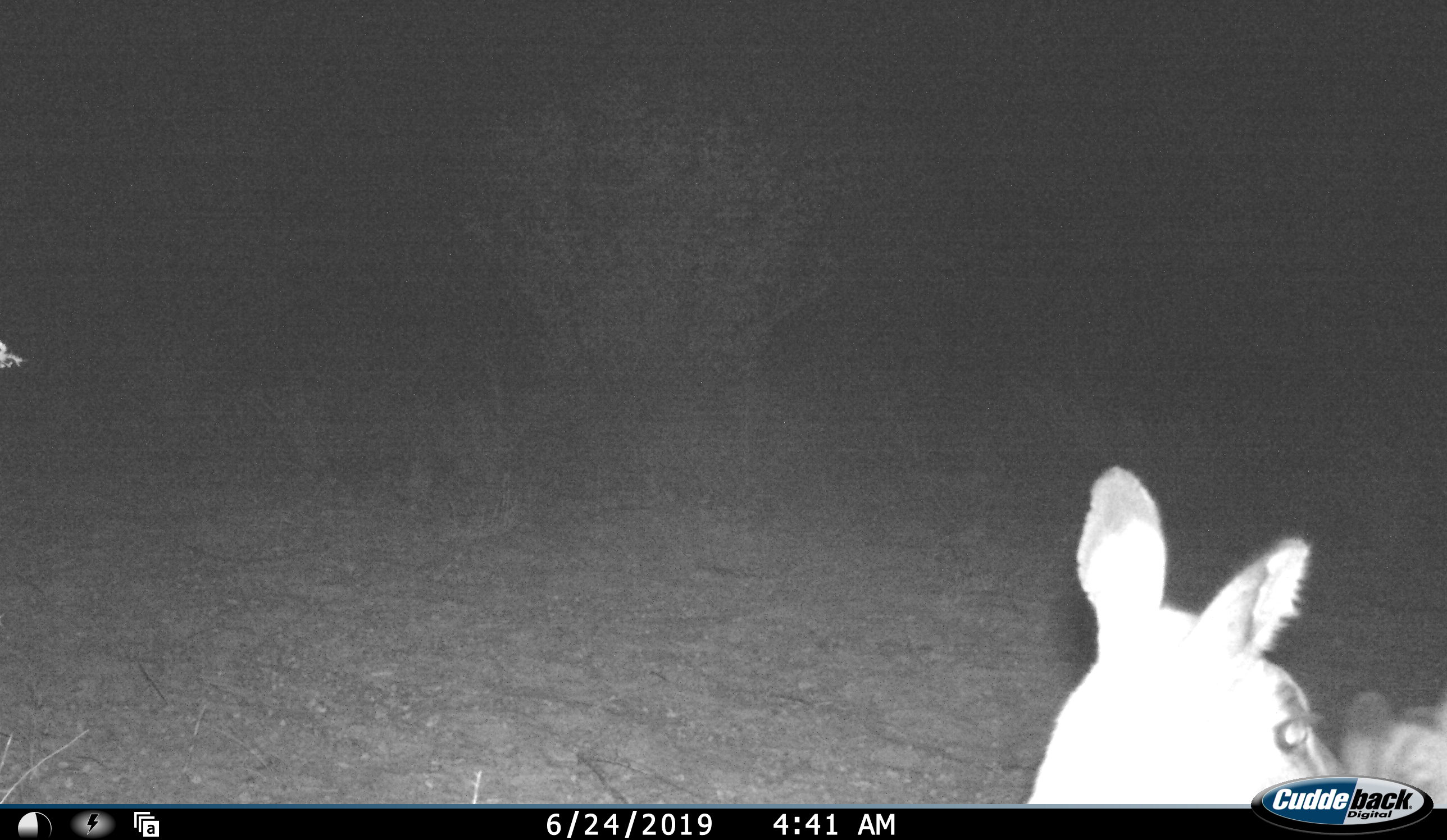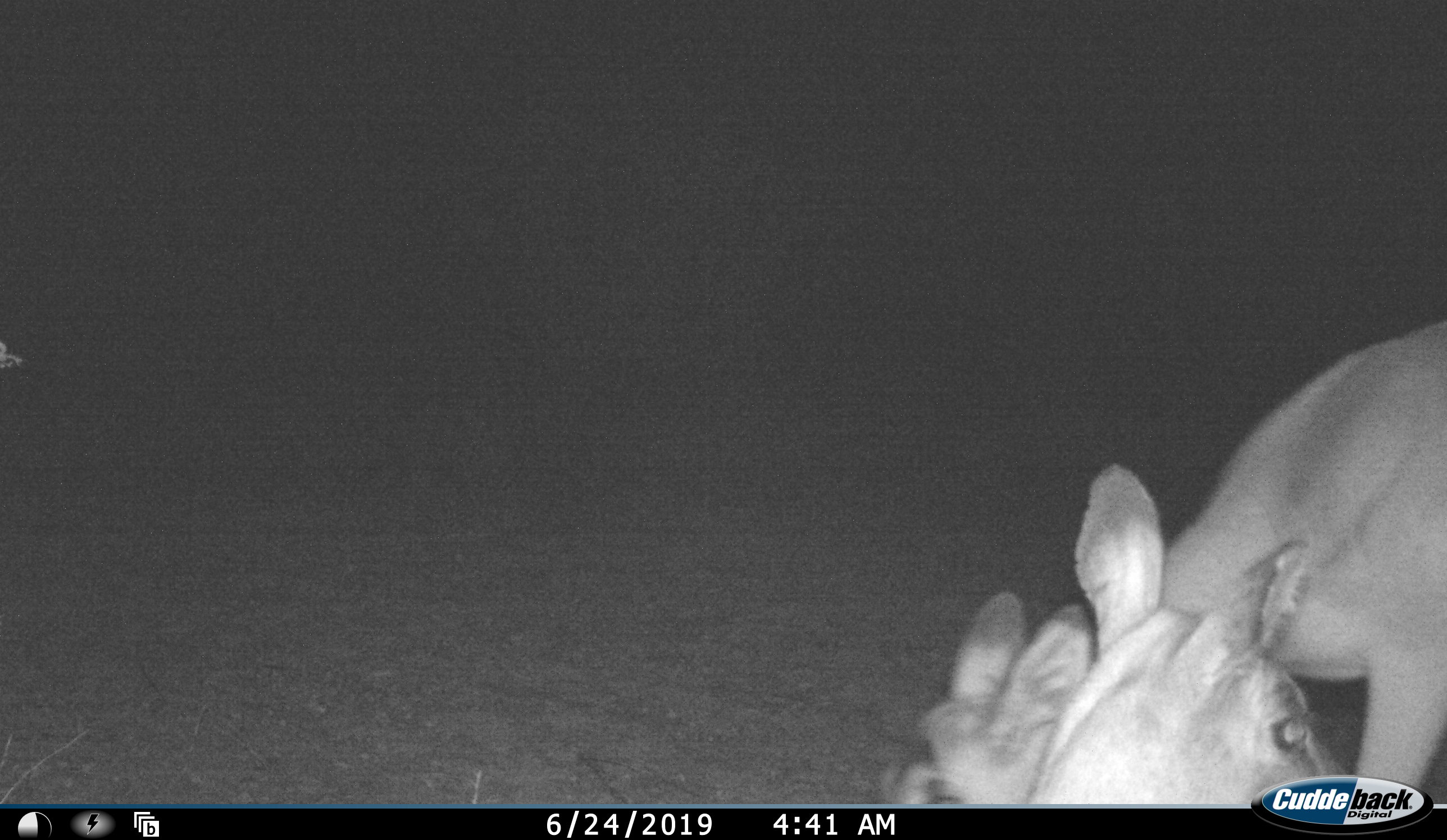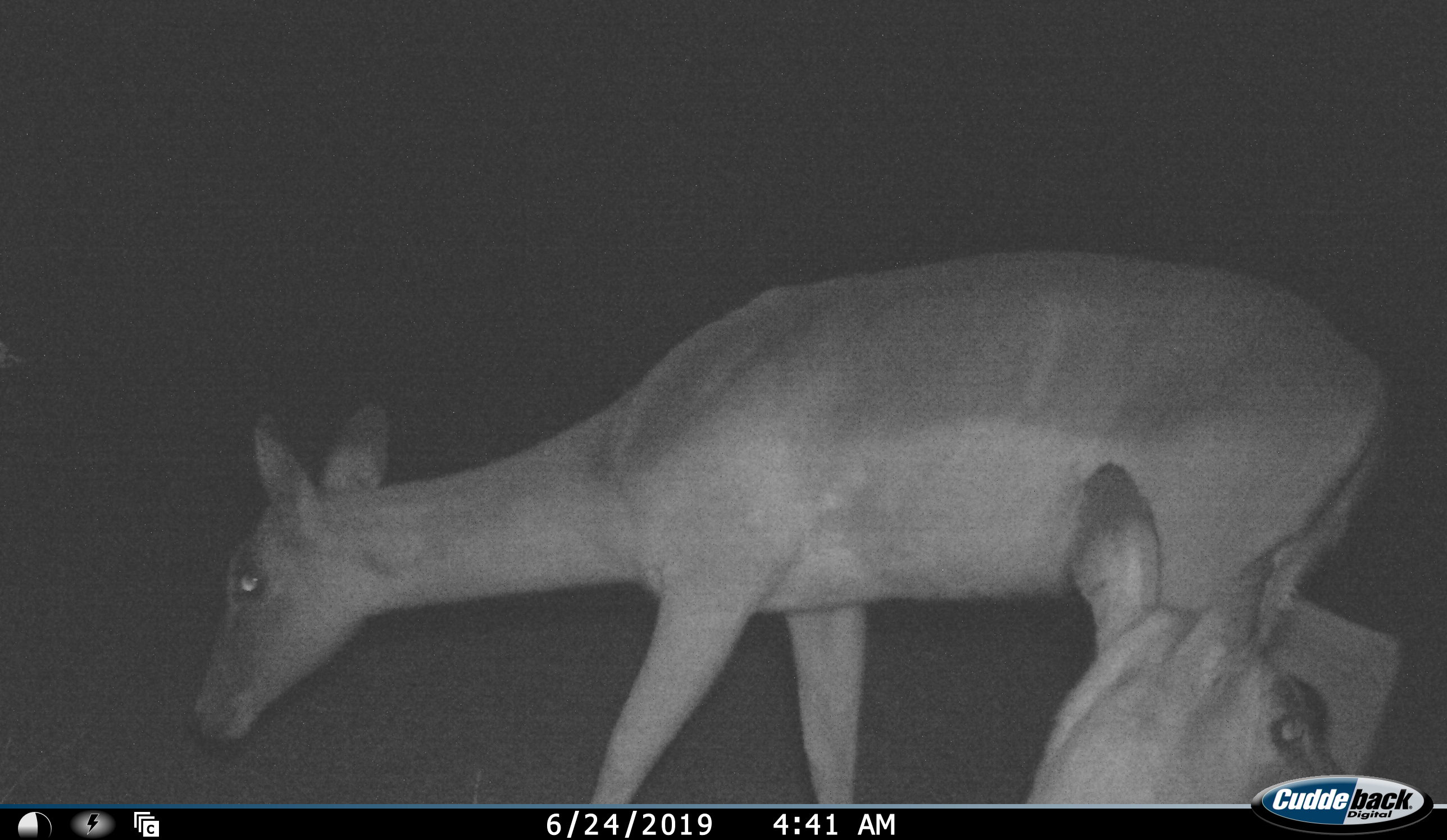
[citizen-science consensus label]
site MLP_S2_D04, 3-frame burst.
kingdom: Animalia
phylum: Chordata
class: Mammalia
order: Artiodactyla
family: Bovidae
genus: Aepyceros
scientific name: Aepyceros melampus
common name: impala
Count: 2.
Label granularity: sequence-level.